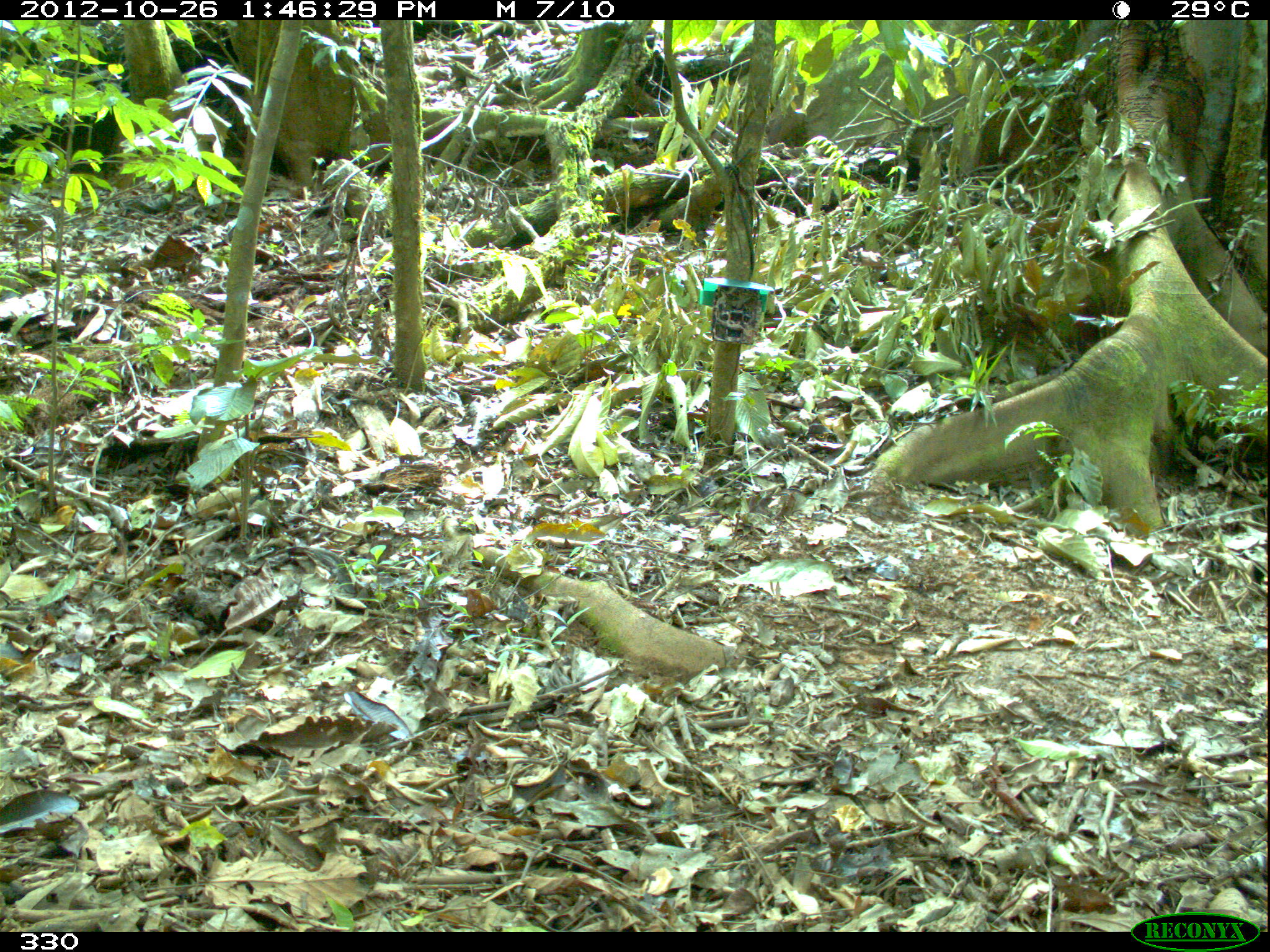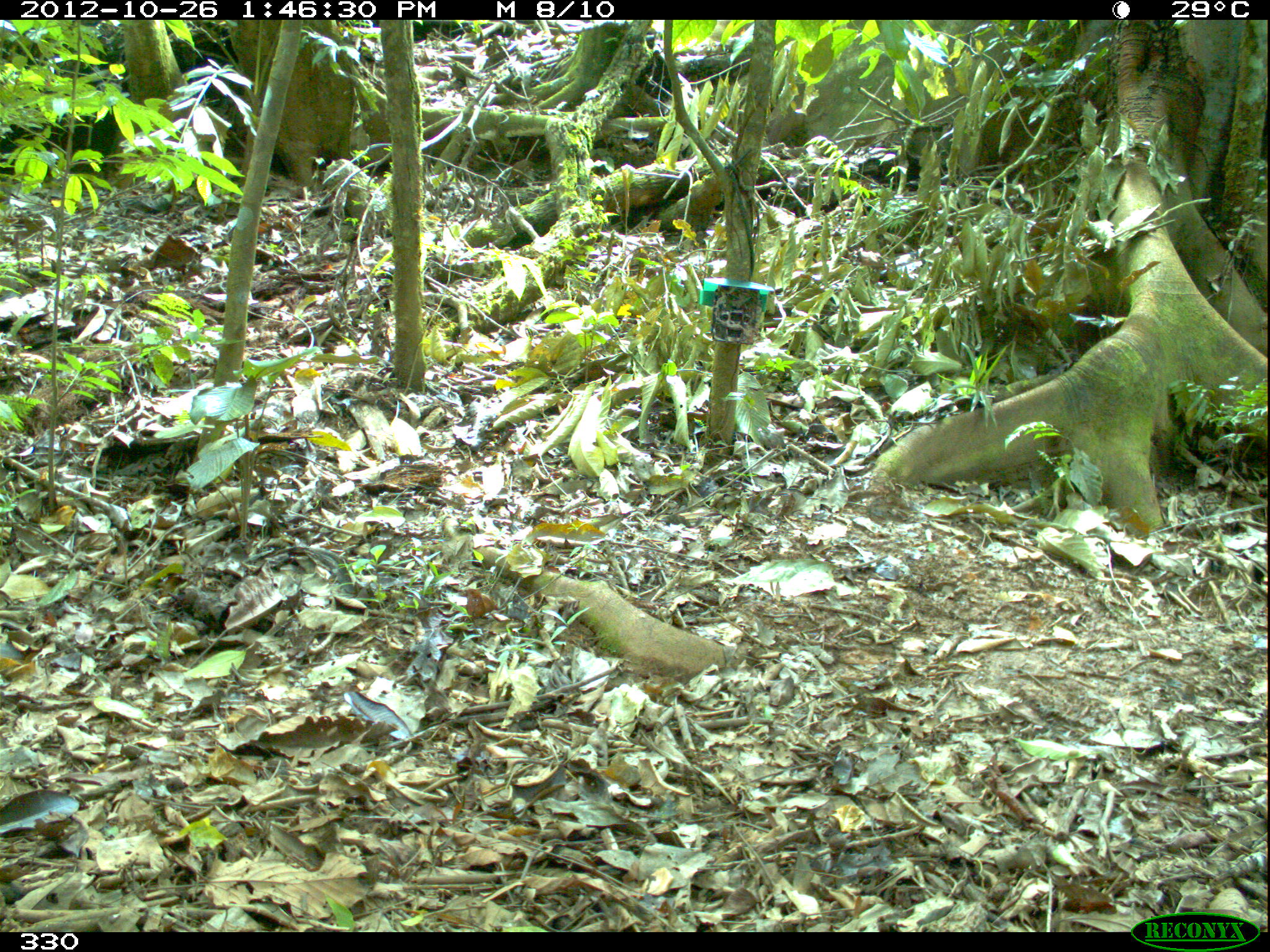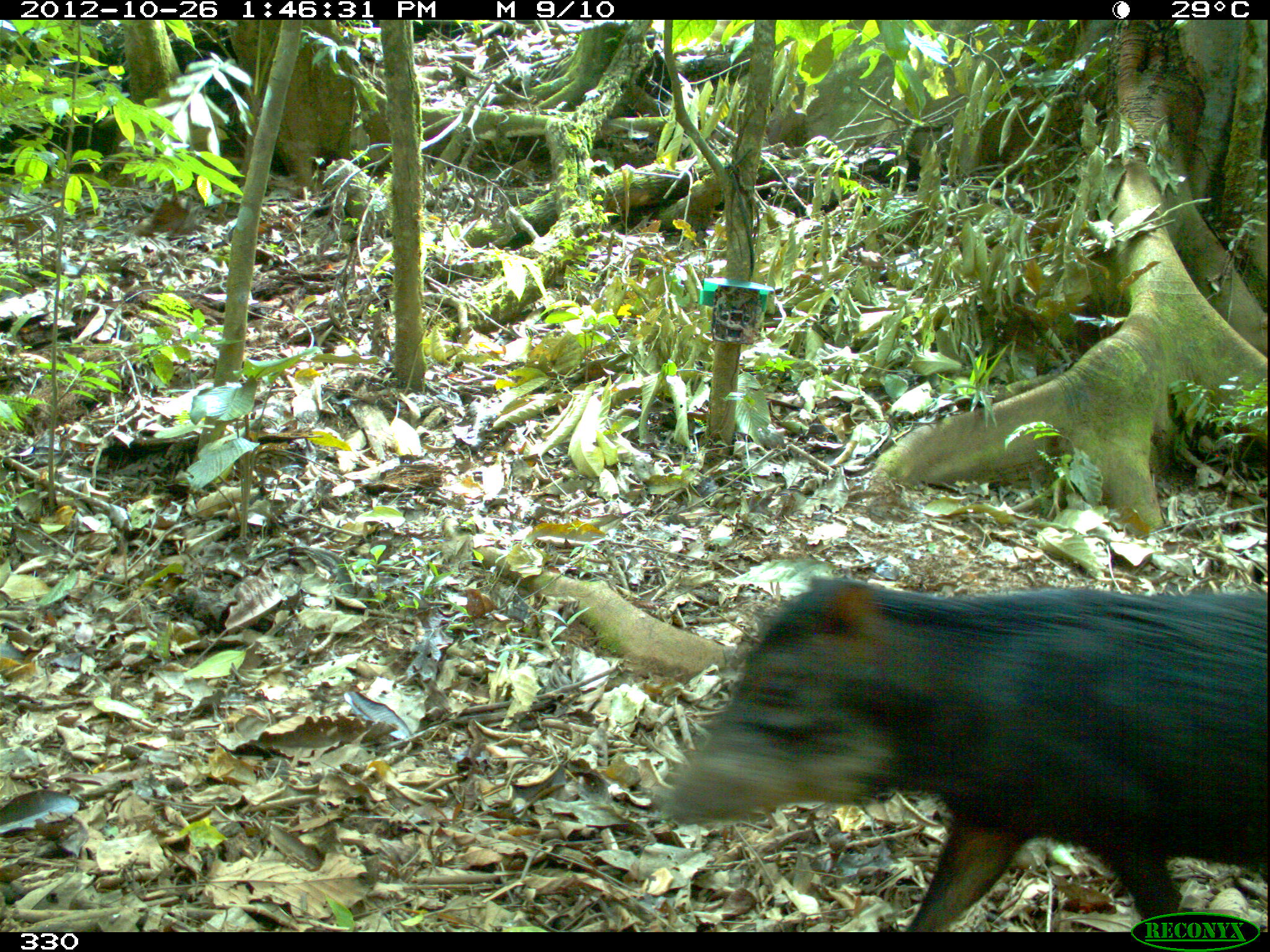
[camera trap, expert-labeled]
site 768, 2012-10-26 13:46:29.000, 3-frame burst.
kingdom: Animalia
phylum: Chordata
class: Mammalia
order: Artiodactyla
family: Tayassuidae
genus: Tayassu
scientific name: Tayassu pecari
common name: white-lipped peccary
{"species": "Tayassu pecari (white-lipped peccary)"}